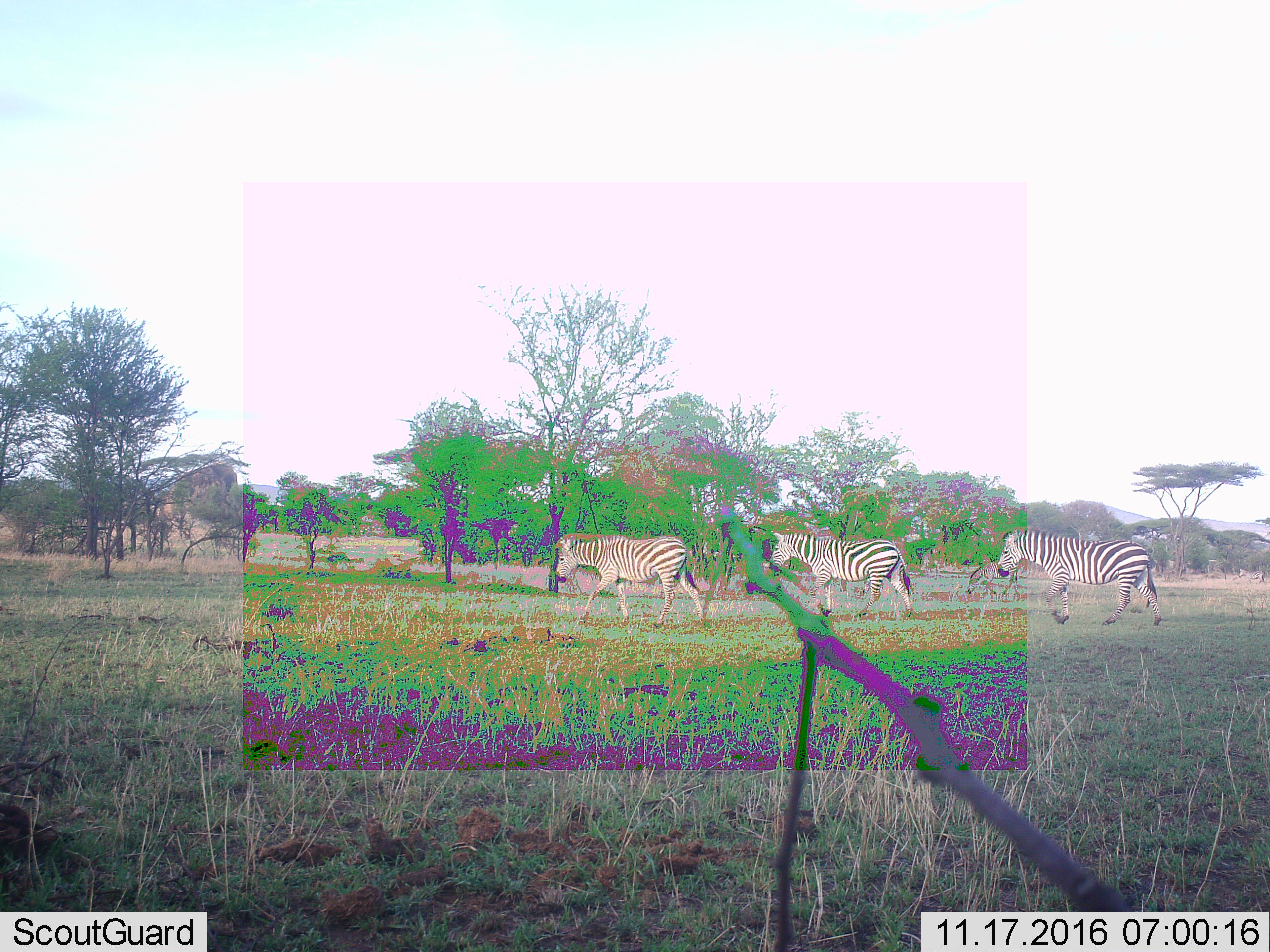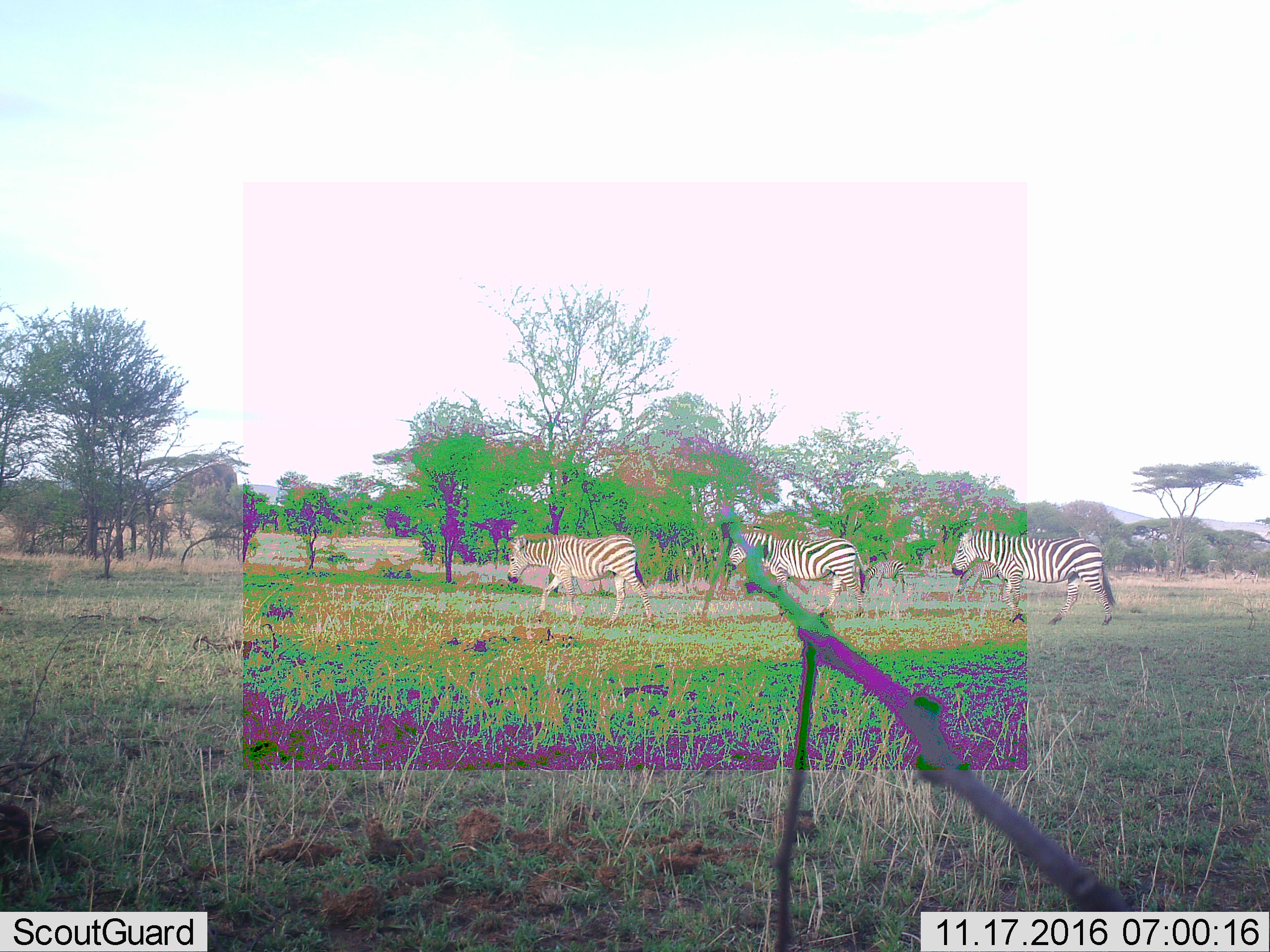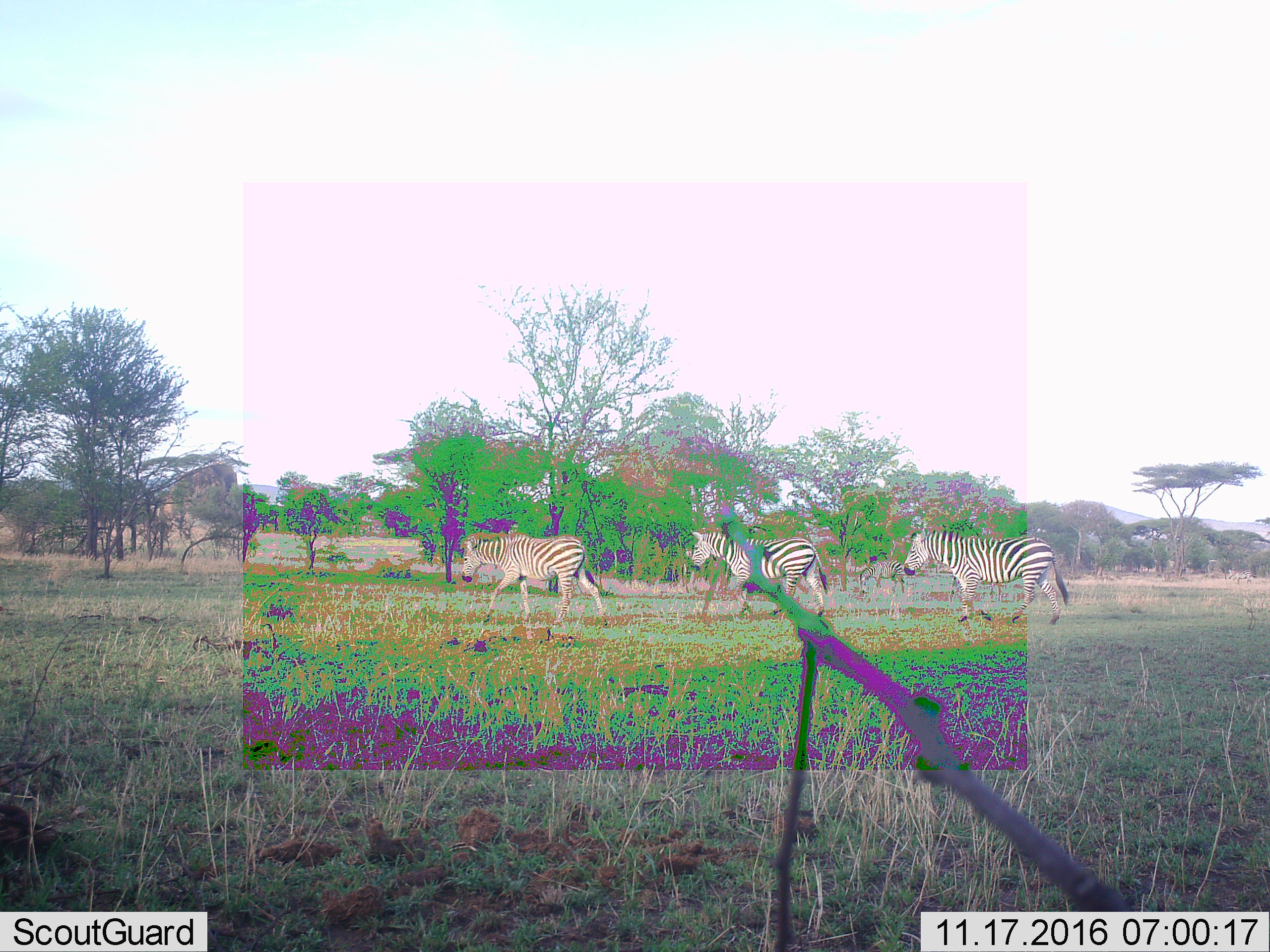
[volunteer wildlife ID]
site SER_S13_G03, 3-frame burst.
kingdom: Animalia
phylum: Chordata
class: Mammalia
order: Perissodactyla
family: Equidae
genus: Equus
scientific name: Equus quagga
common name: plains zebra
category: zebraplains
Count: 4.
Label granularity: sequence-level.